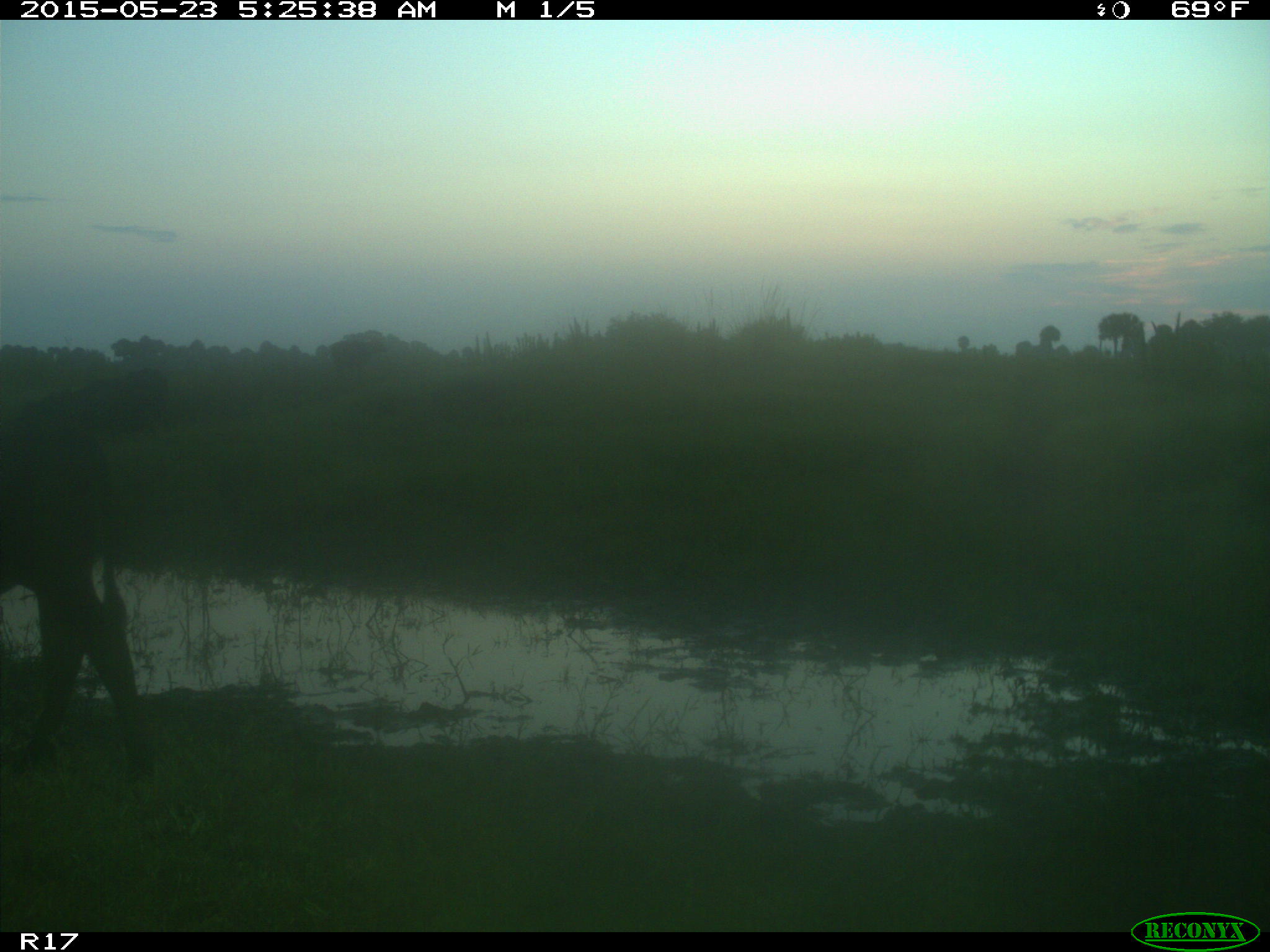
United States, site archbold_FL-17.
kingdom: Animalia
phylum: Chordata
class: Mammalia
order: Artiodactyla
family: Bovidae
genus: Bos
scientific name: Bos taurus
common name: domestic cow